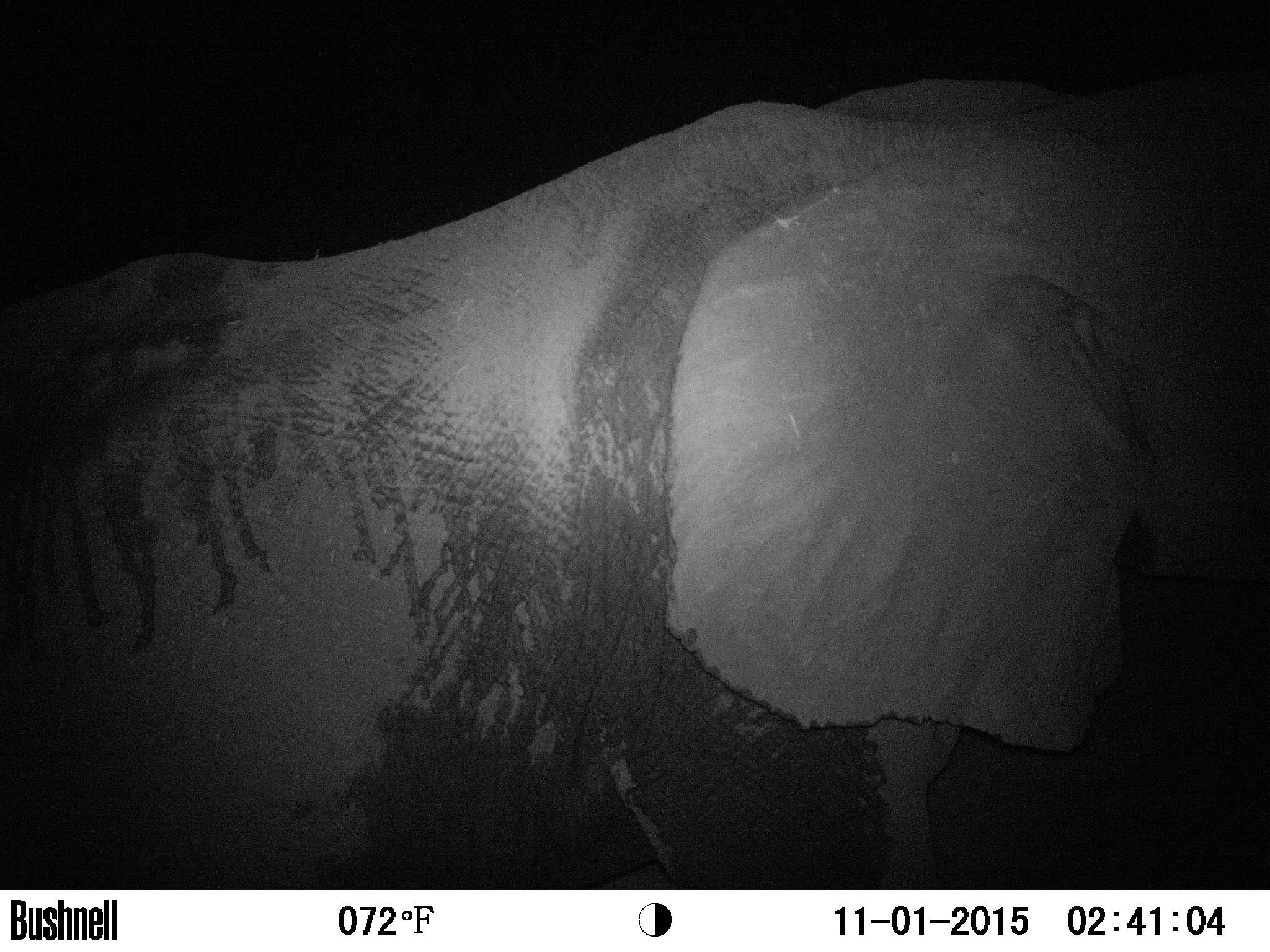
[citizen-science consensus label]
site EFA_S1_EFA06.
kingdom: Animalia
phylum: Chordata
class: Mammalia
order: Proboscidea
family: Elephantidae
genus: Loxodonta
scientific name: Loxodonta africana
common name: african bush elephant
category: elephant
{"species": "elephant (african bush elephant) (Loxodonta africana)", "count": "1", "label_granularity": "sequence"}